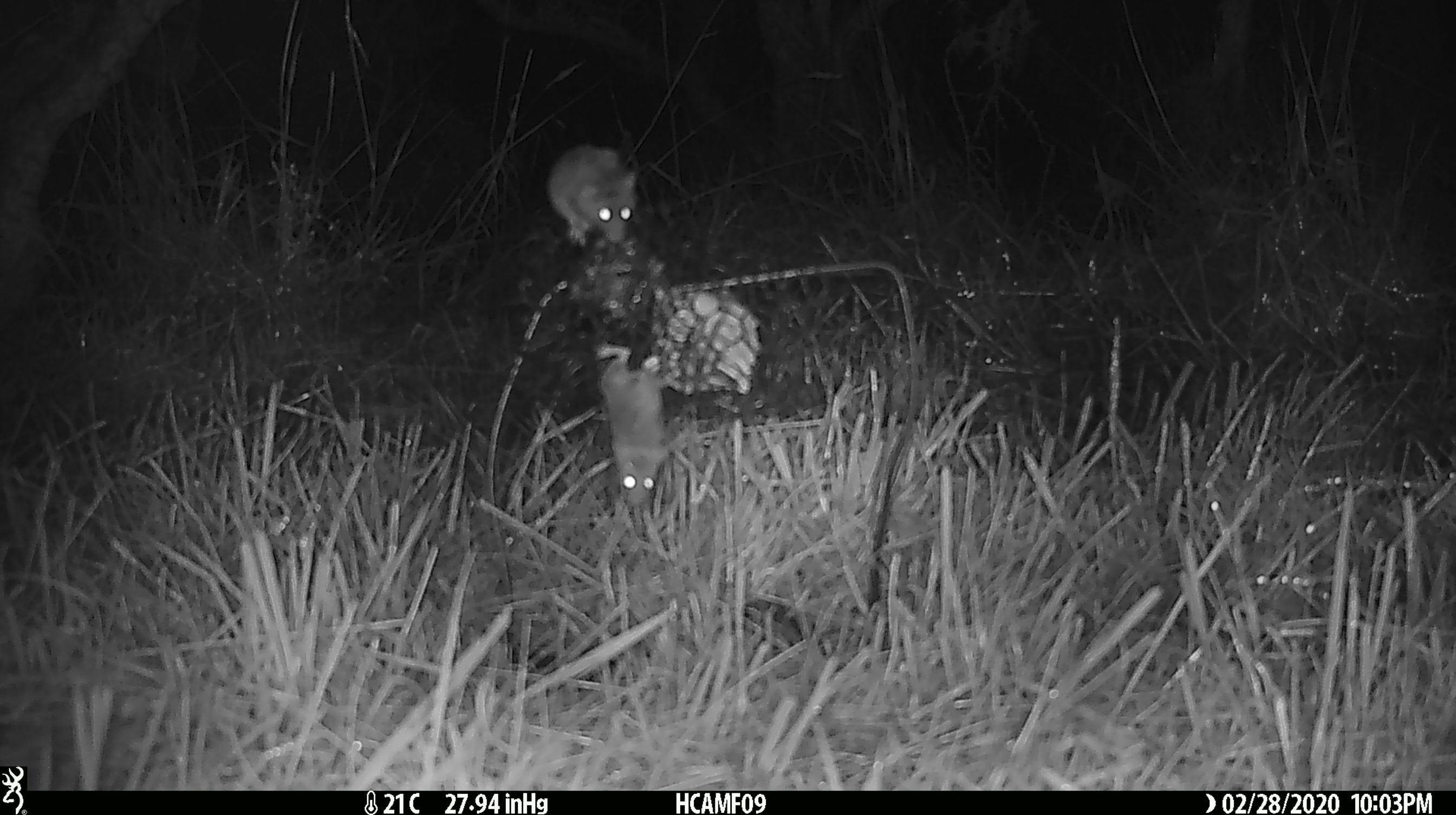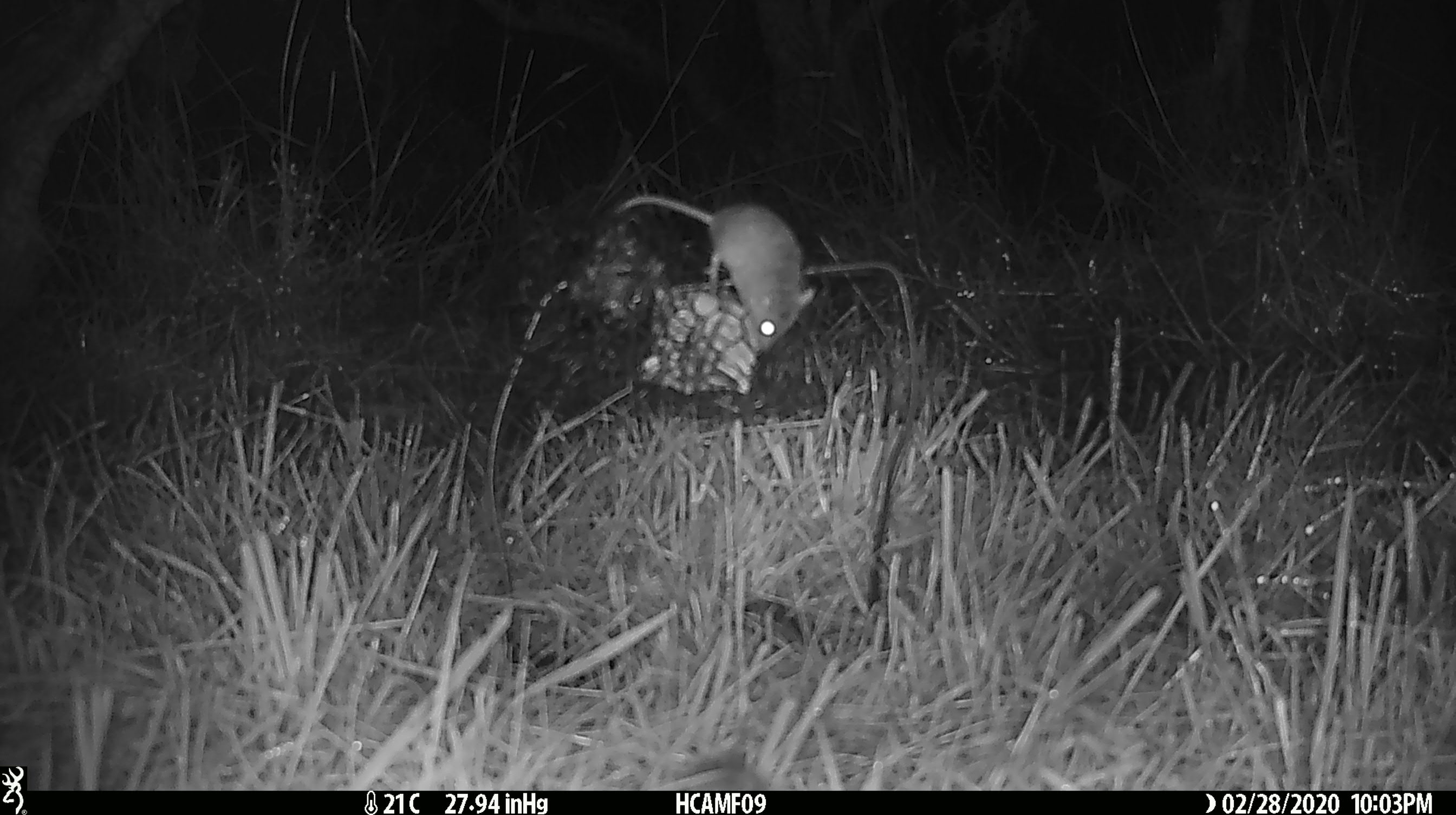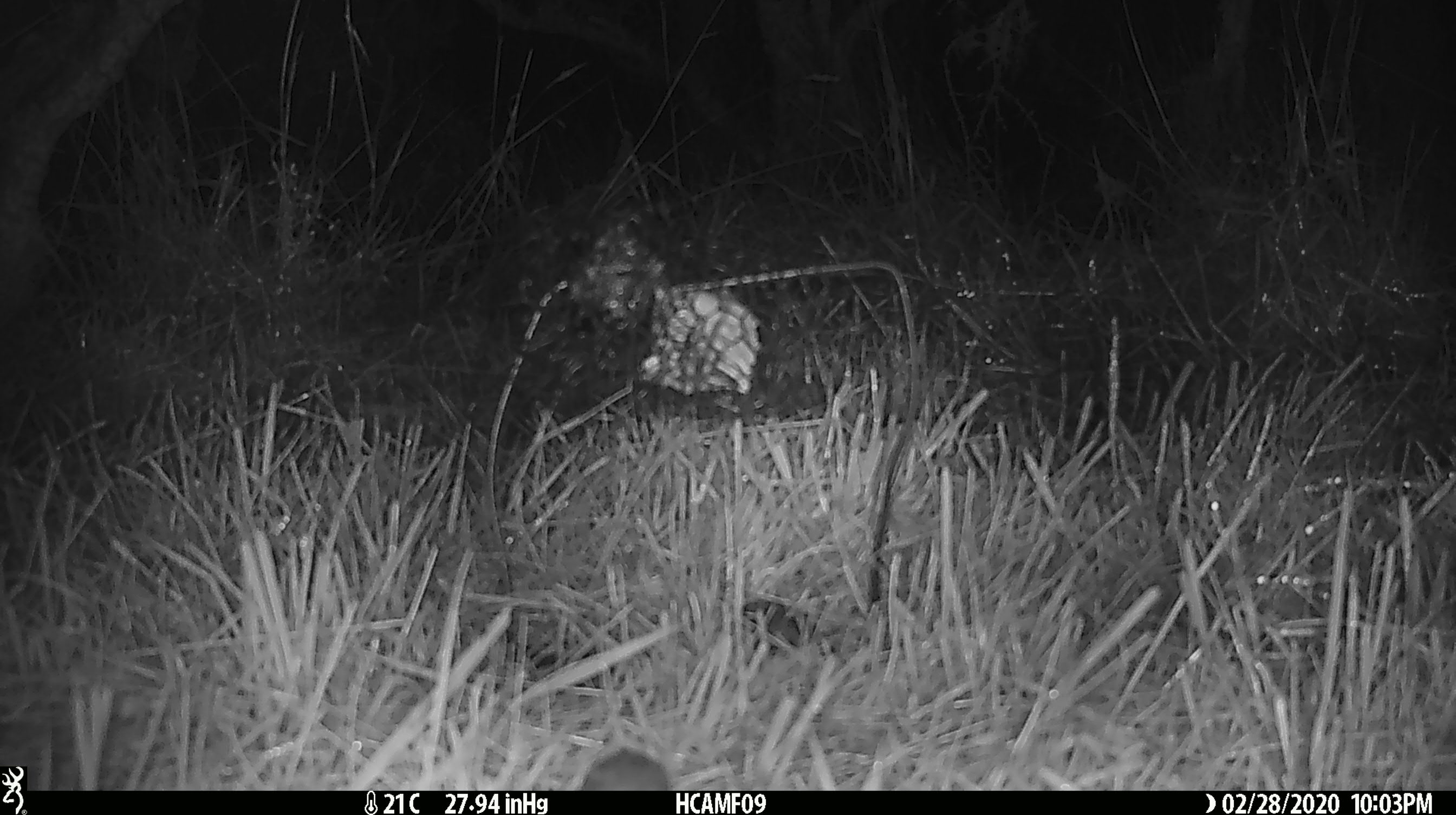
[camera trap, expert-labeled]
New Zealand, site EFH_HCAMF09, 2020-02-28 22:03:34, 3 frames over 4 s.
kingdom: Animalia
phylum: Chordata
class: Mammalia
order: Rodentia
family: Muridae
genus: Mus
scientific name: Mus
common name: mouse